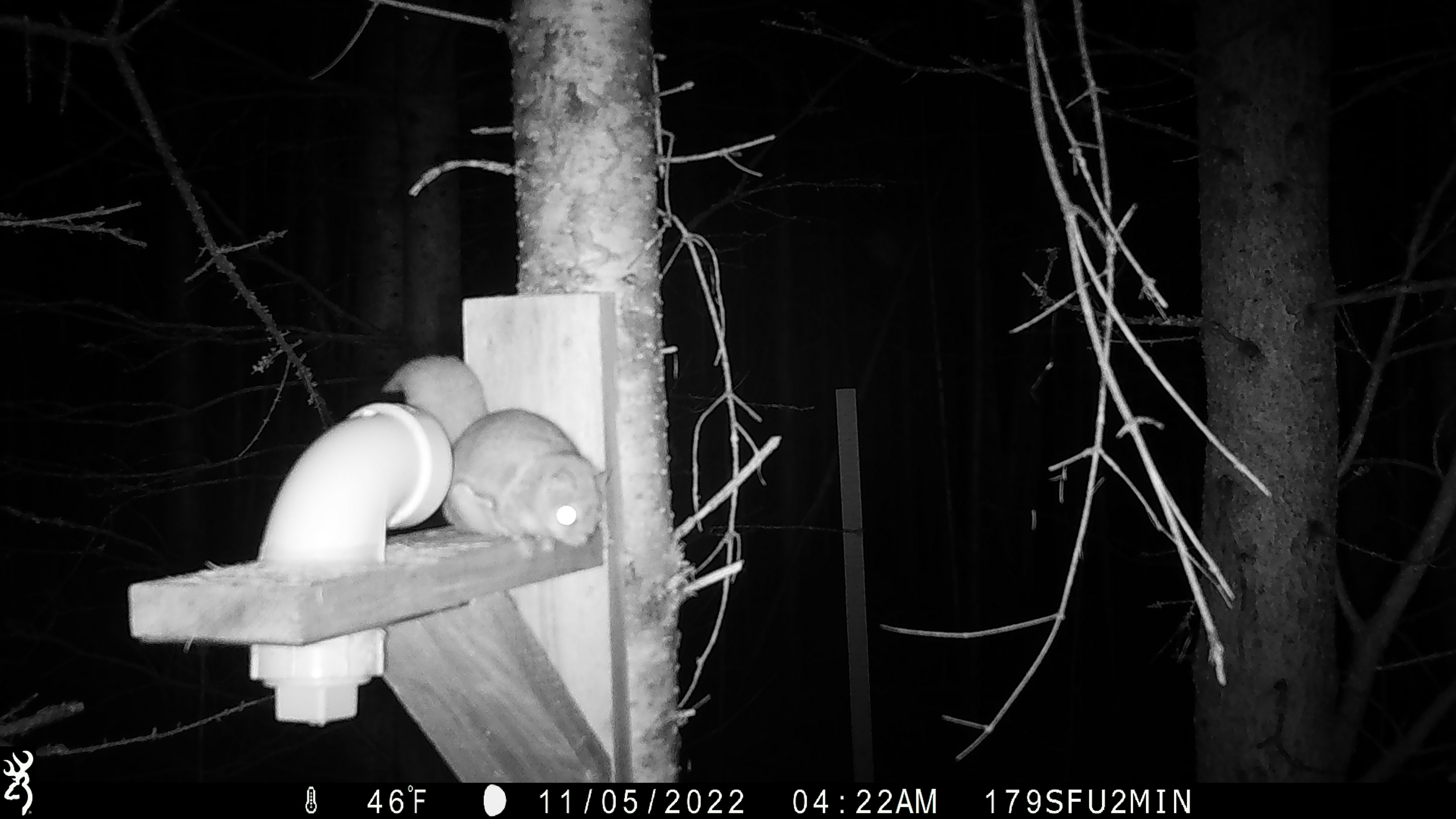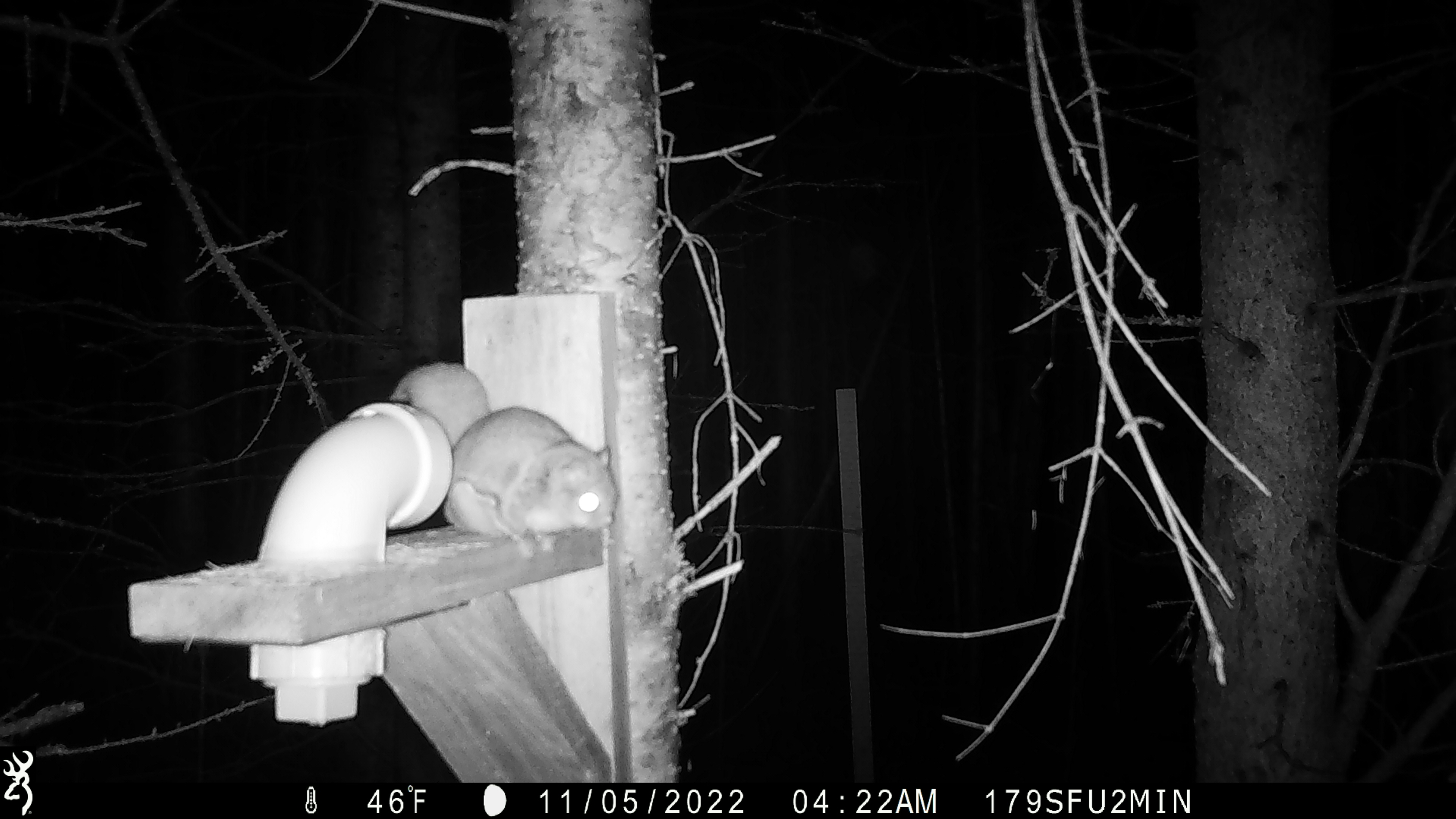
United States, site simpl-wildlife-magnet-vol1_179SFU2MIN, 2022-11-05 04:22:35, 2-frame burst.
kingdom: Animalia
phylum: Chordata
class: Mammalia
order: Rodentia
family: Sciuridae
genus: Glaucomys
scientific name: Glaucomys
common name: flying squirrel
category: flying squirrel sp.